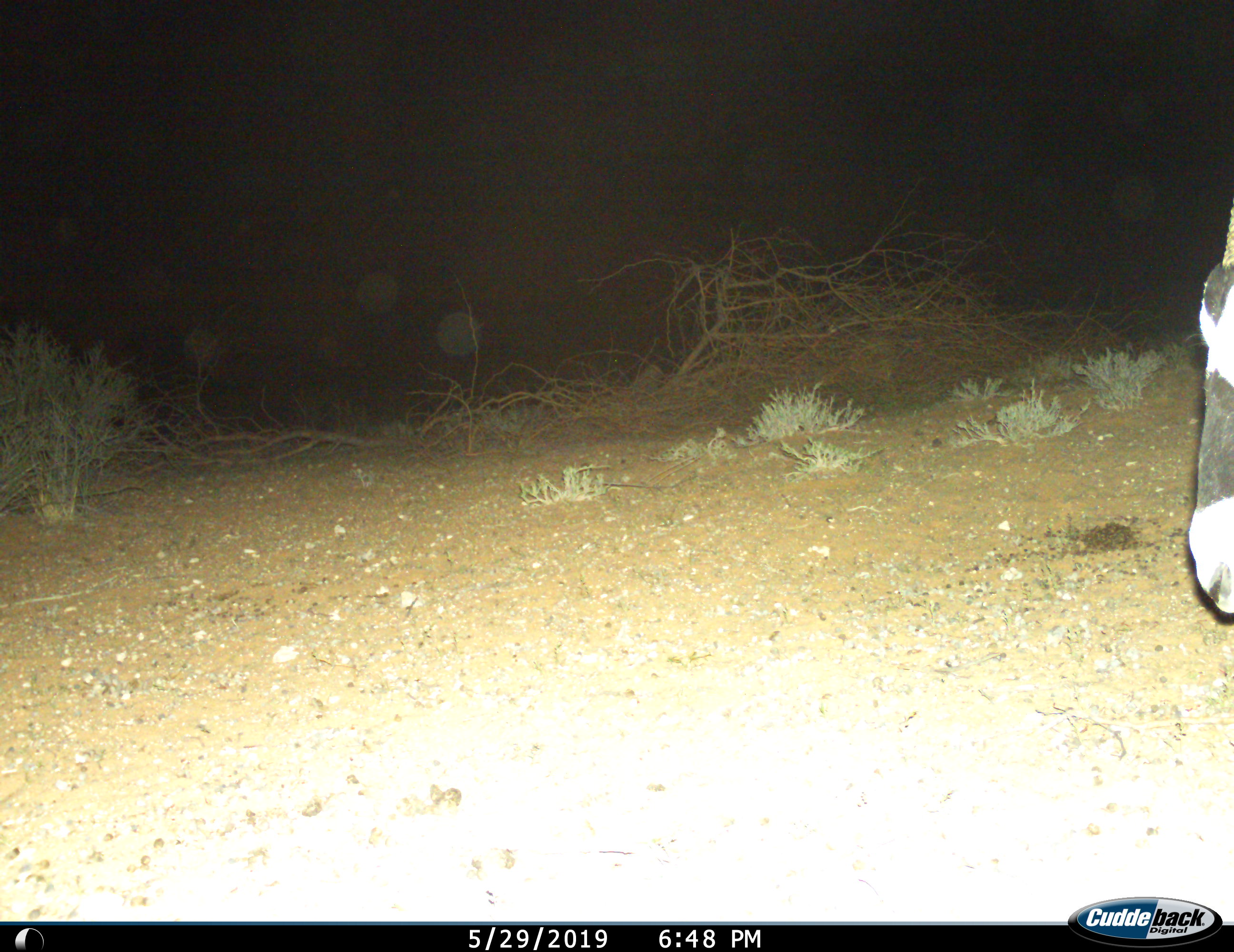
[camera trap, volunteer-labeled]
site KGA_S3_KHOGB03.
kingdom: Animalia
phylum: Chordata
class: Mammalia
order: Artiodactyla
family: Bovidae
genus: Oryx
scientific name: Oryx gazella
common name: gemsbok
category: oryx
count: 1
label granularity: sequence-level